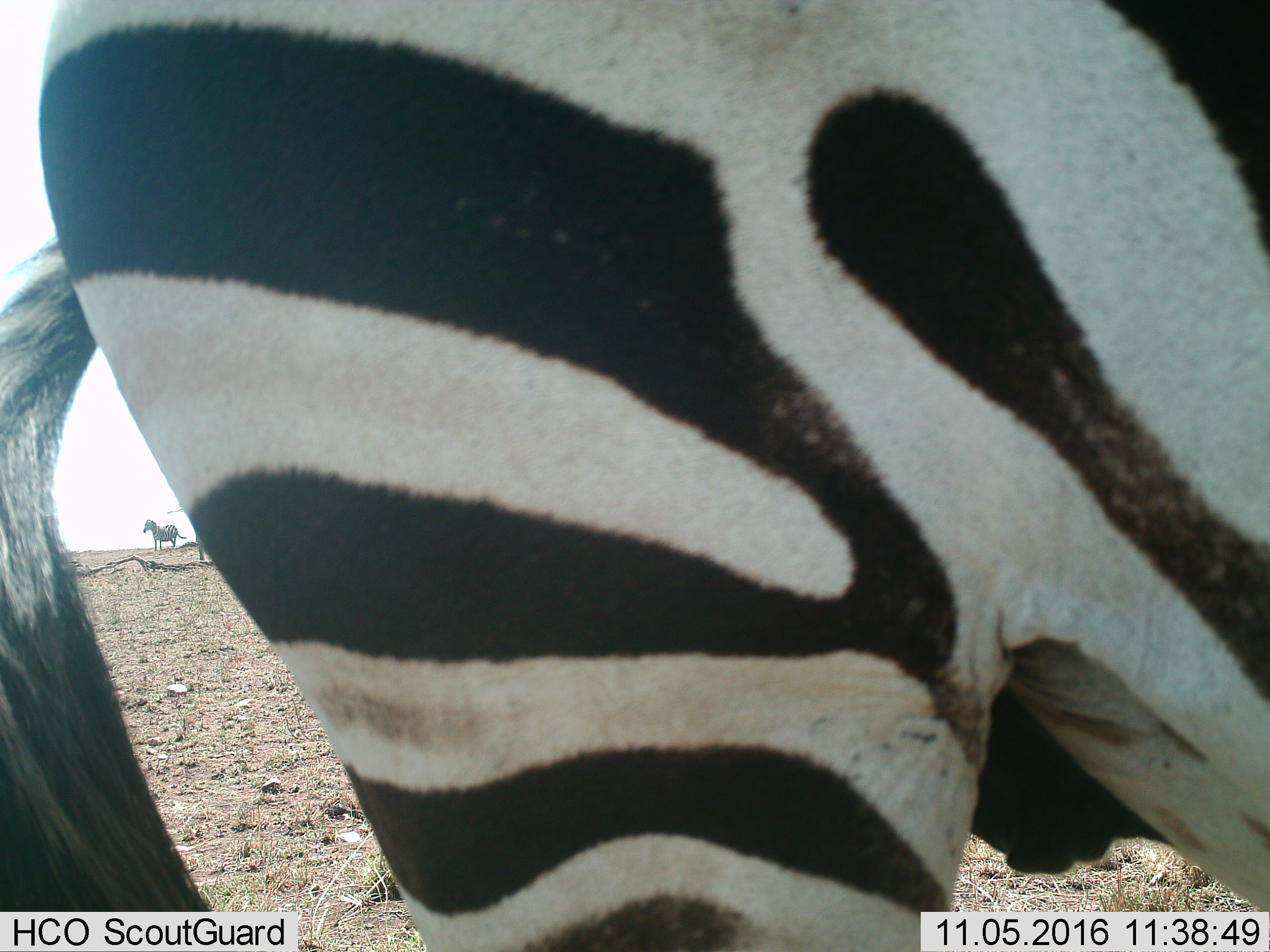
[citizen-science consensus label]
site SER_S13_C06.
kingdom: Animalia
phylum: Chordata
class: Mammalia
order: Perissodactyla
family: Equidae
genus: Equus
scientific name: Equus quagga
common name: plains zebra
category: zebraplains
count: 2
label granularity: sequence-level